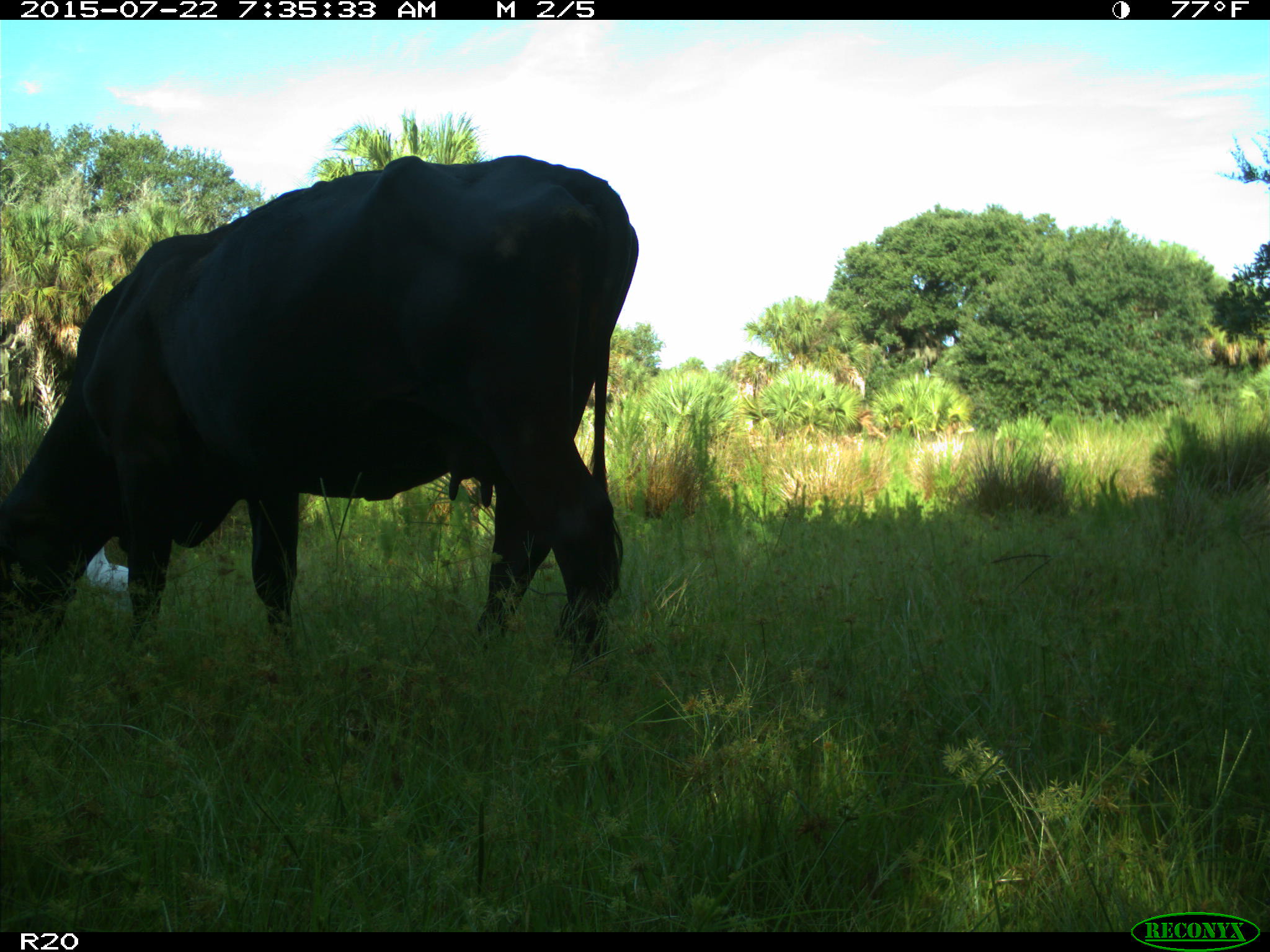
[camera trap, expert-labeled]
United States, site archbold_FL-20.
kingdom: Animalia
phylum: Chordata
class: Mammalia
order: Artiodactyla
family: Bovidae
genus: Bos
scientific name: Bos taurus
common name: domestic cow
Bos taurus (domestic cow).